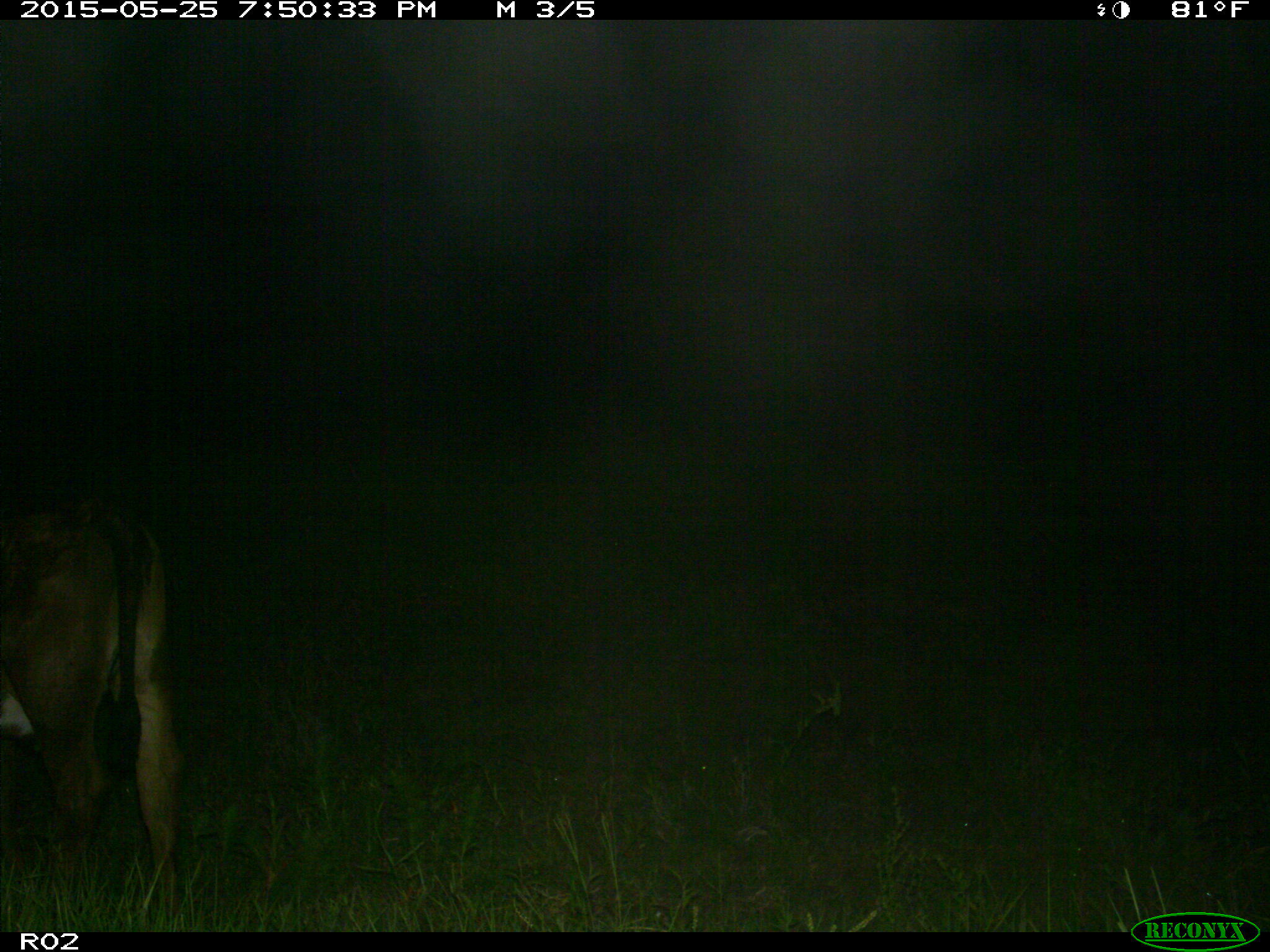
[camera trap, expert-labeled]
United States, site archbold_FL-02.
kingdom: Animalia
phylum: Chordata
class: Mammalia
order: Artiodactyla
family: Bovidae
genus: Bos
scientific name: Bos taurus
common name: domestic cow